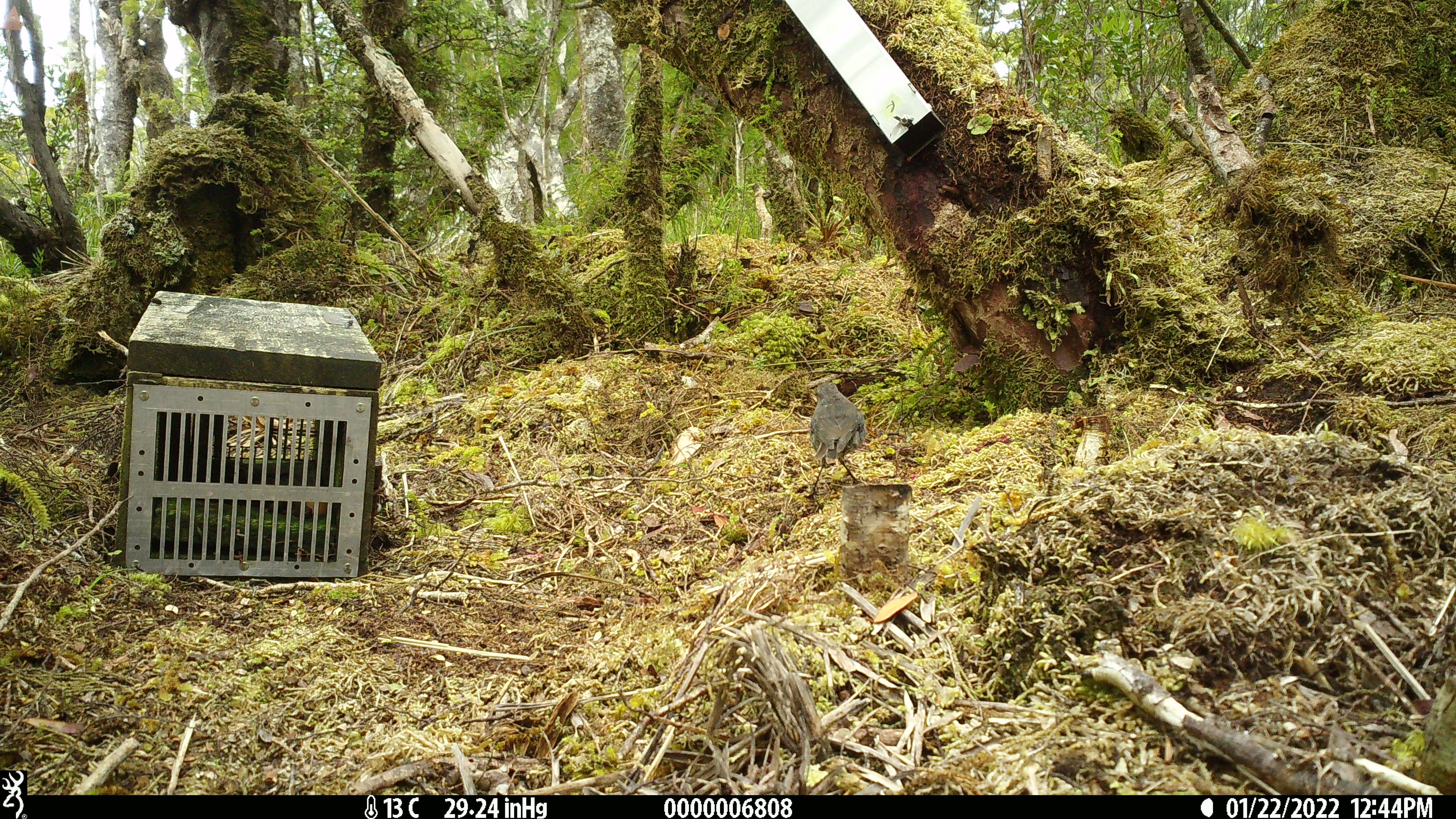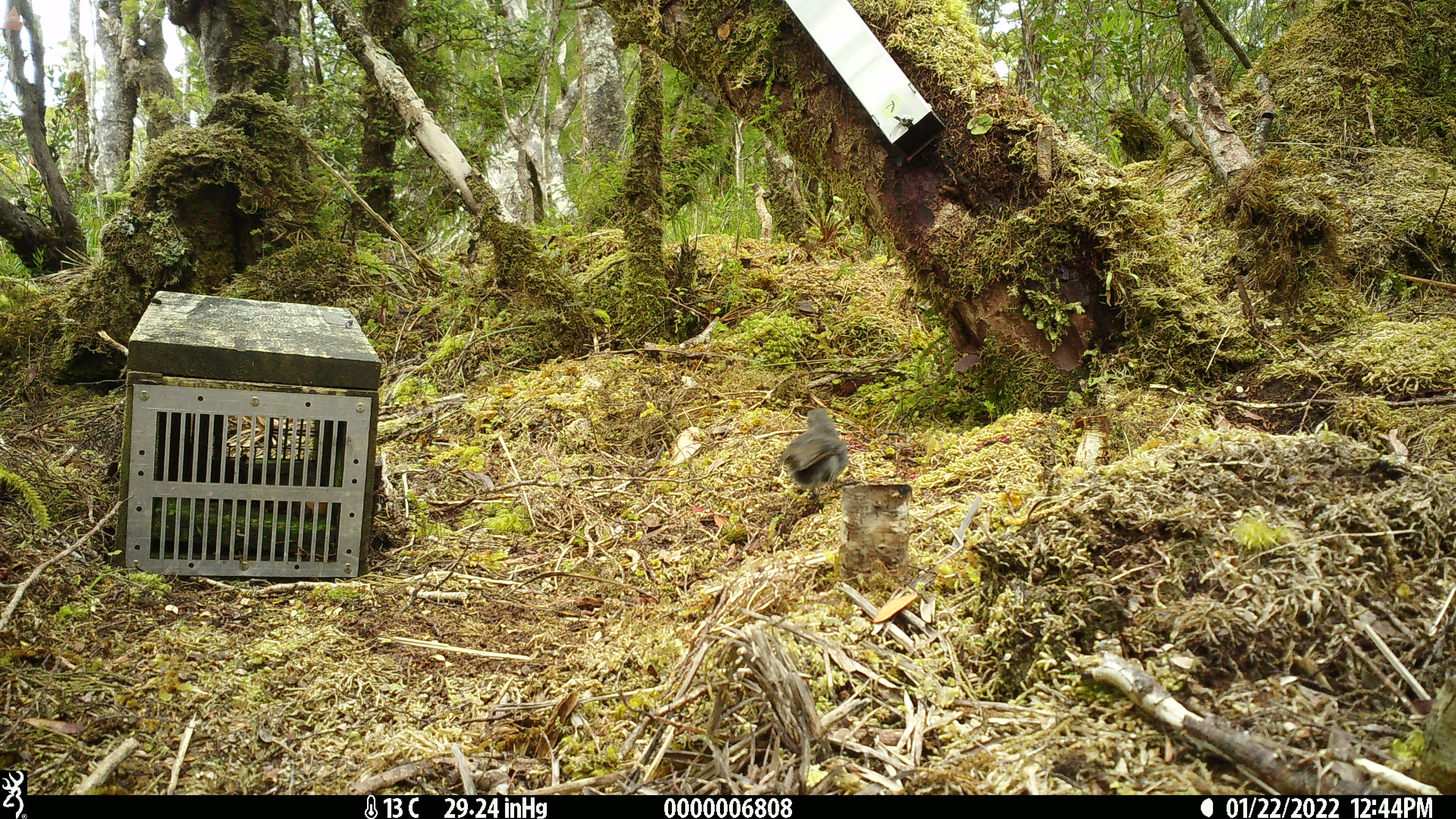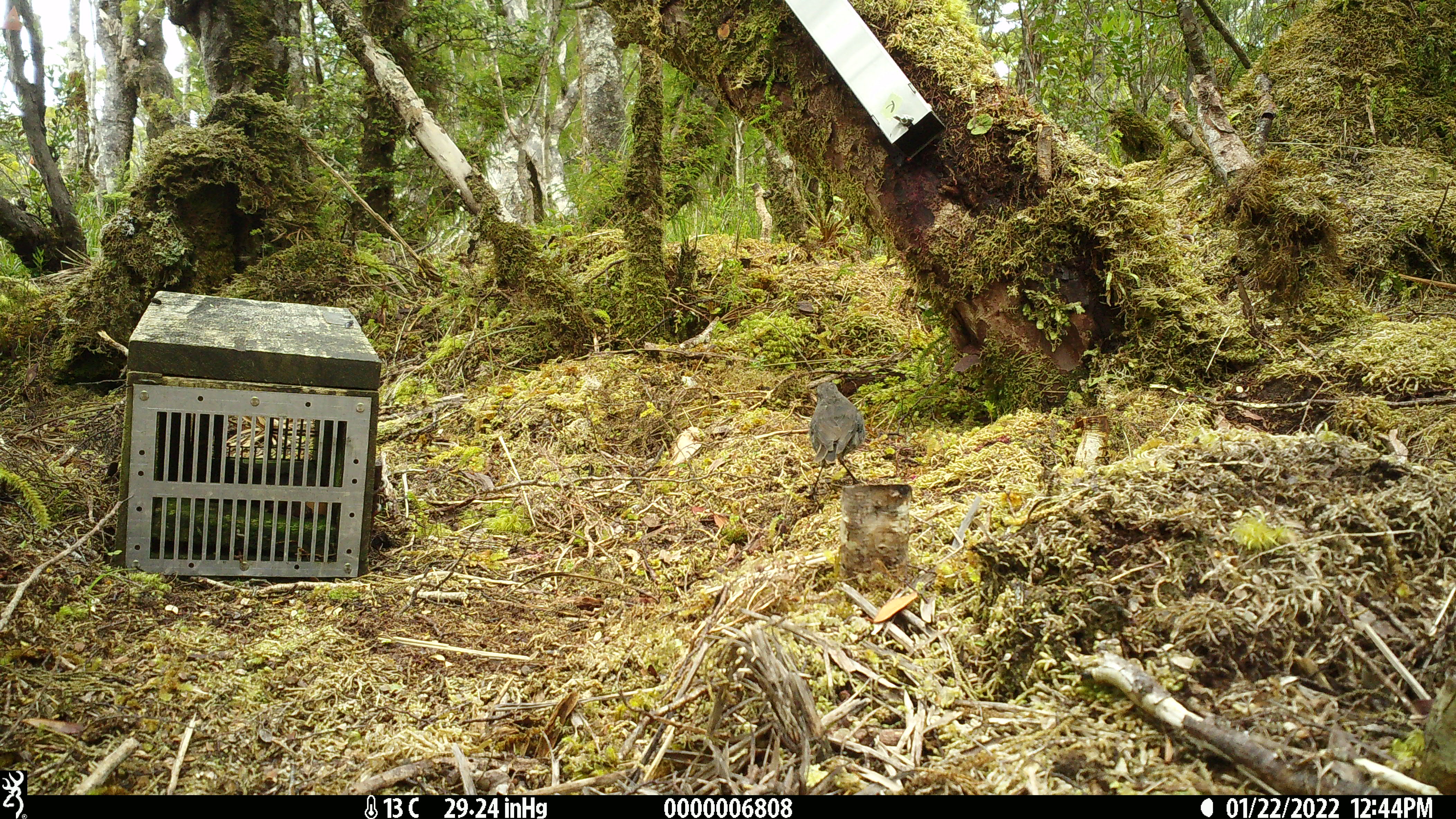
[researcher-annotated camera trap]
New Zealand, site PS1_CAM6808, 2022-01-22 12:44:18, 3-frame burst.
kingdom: Animalia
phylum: Chordata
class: Aves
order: Passeriformes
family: Petroicidae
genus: Petroica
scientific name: Petroica australis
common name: new zealand robin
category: robin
Robin (new zealand robin) (Petroica australis).